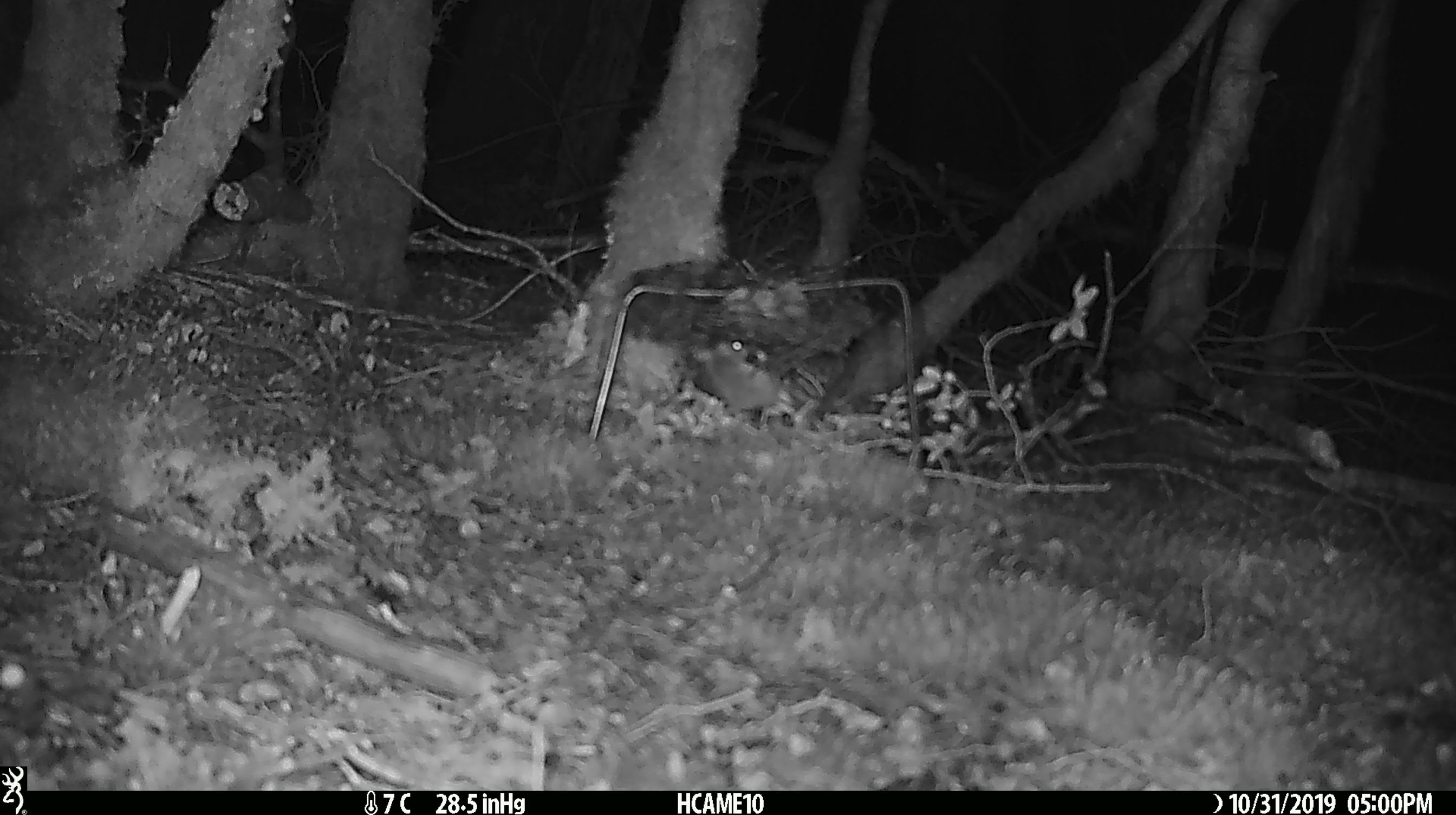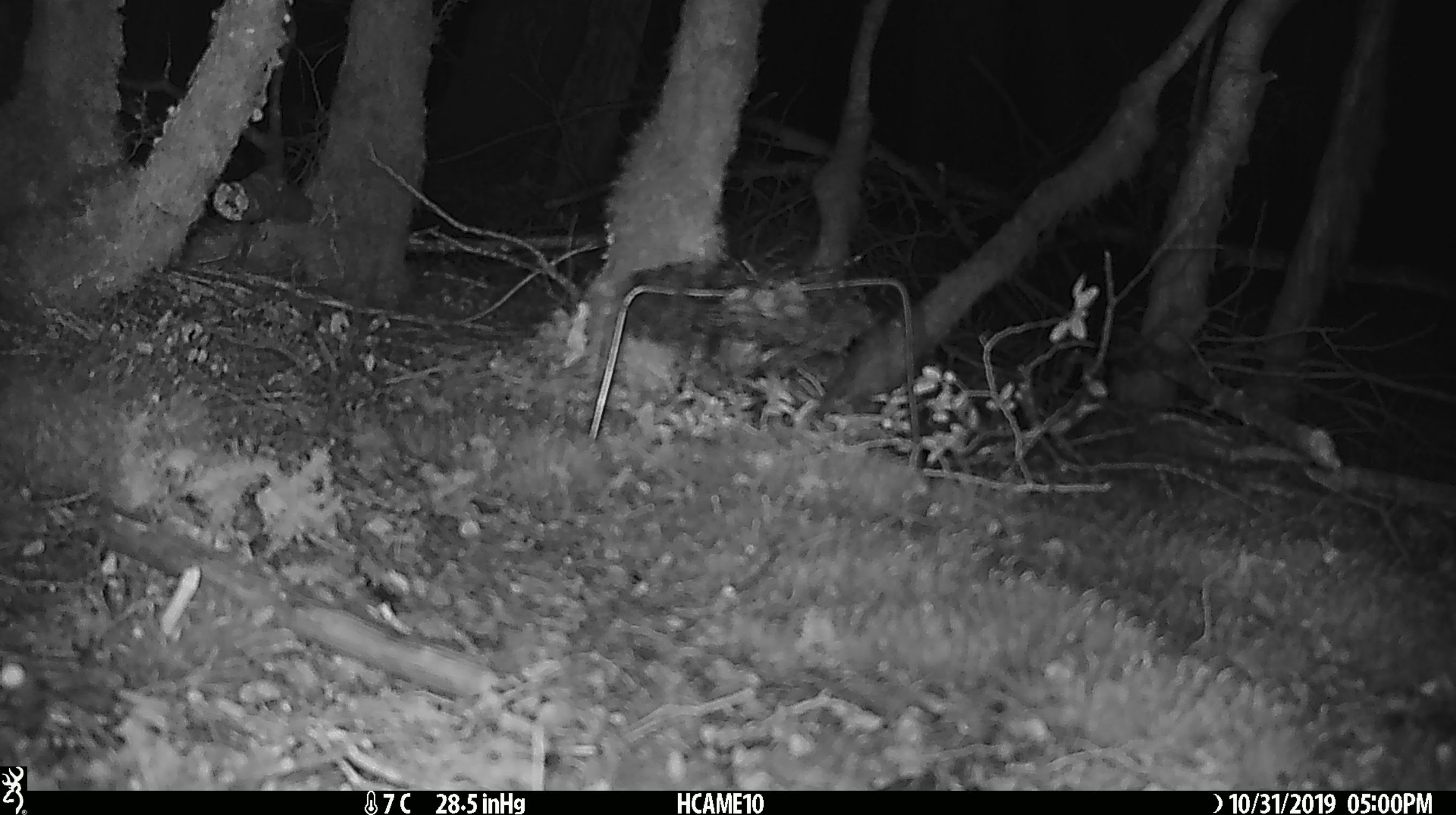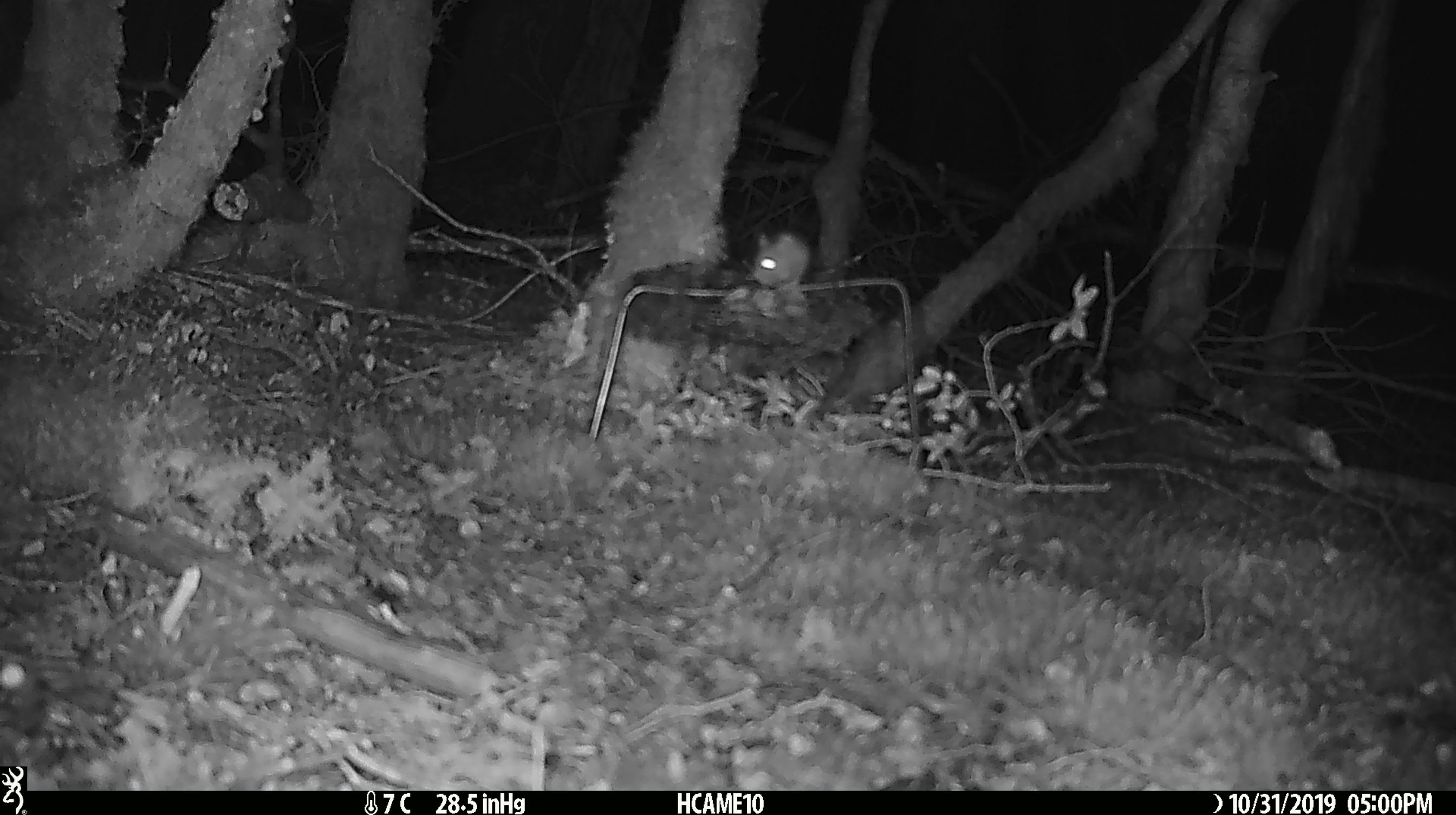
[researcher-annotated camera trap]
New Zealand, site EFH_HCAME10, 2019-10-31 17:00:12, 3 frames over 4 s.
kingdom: Animalia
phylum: Chordata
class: Mammalia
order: Rodentia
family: Muridae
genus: Mus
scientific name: Mus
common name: mouse